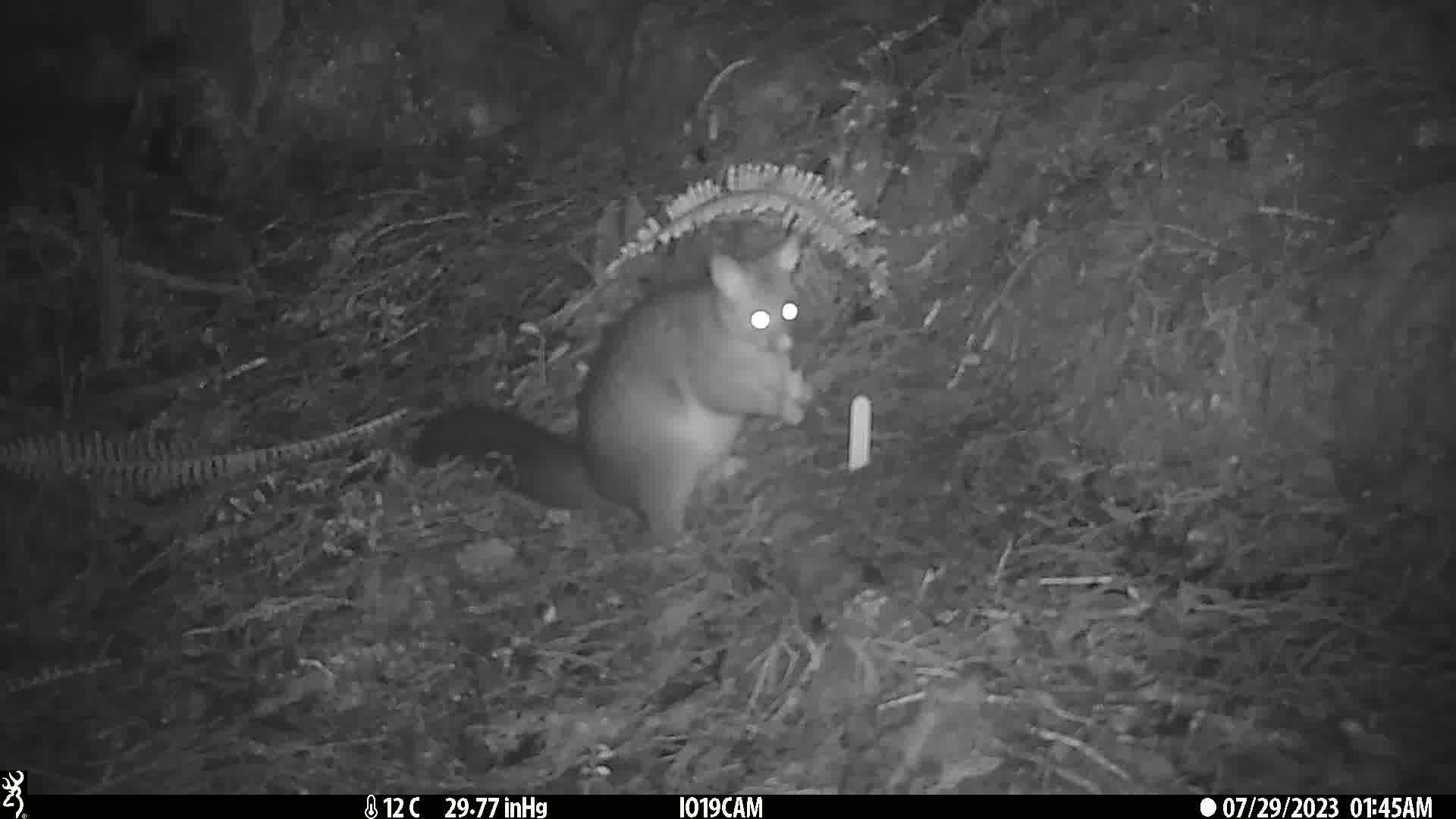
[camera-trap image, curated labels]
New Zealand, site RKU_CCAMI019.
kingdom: Animalia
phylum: Chordata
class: Mammalia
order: Diprotodontia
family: Phalangeridae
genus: Trichosurus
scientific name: Trichosurus vulpecula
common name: common brushtail possum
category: possum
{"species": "possum (common brushtail possum) (Trichosurus vulpecula)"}